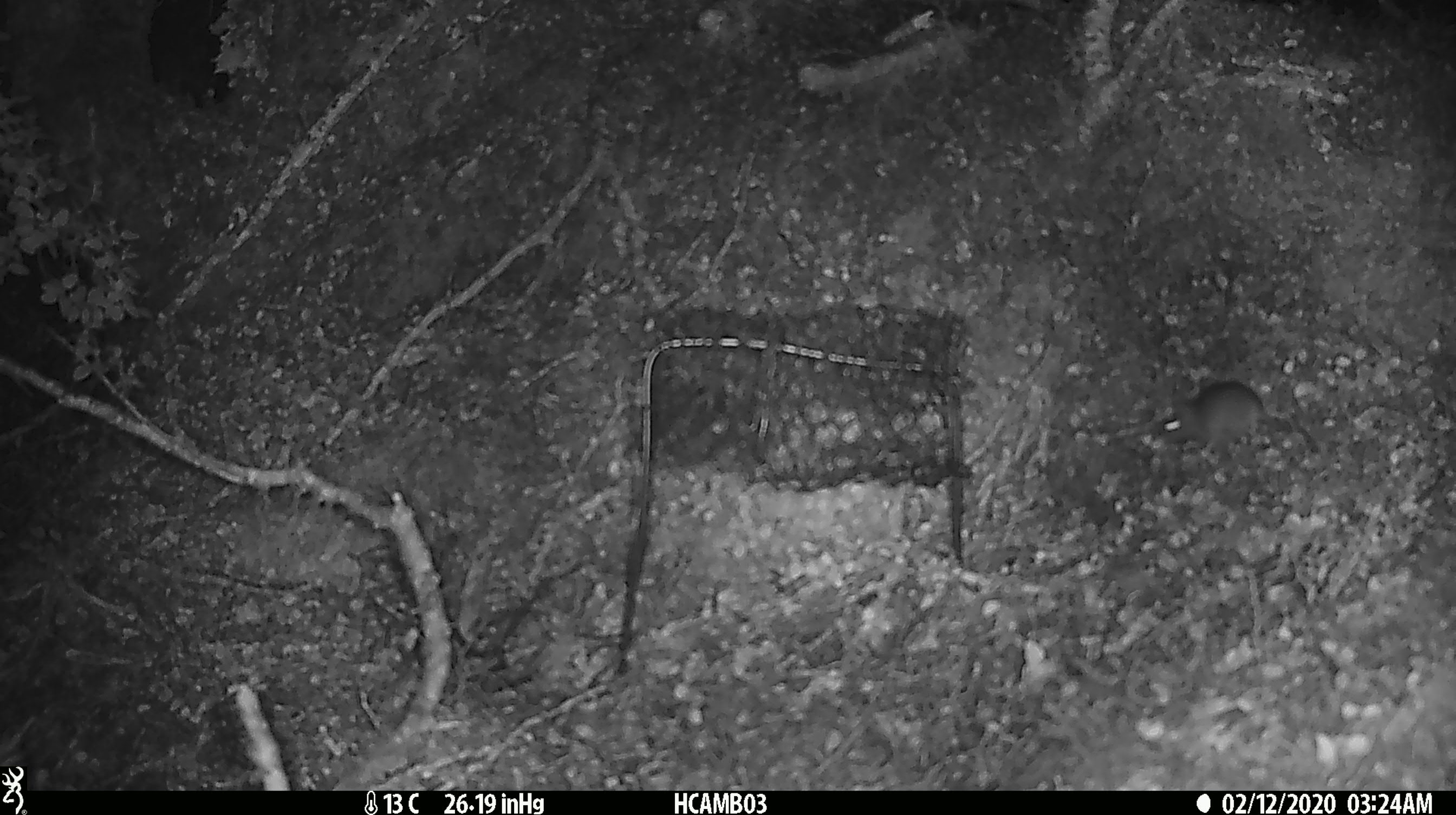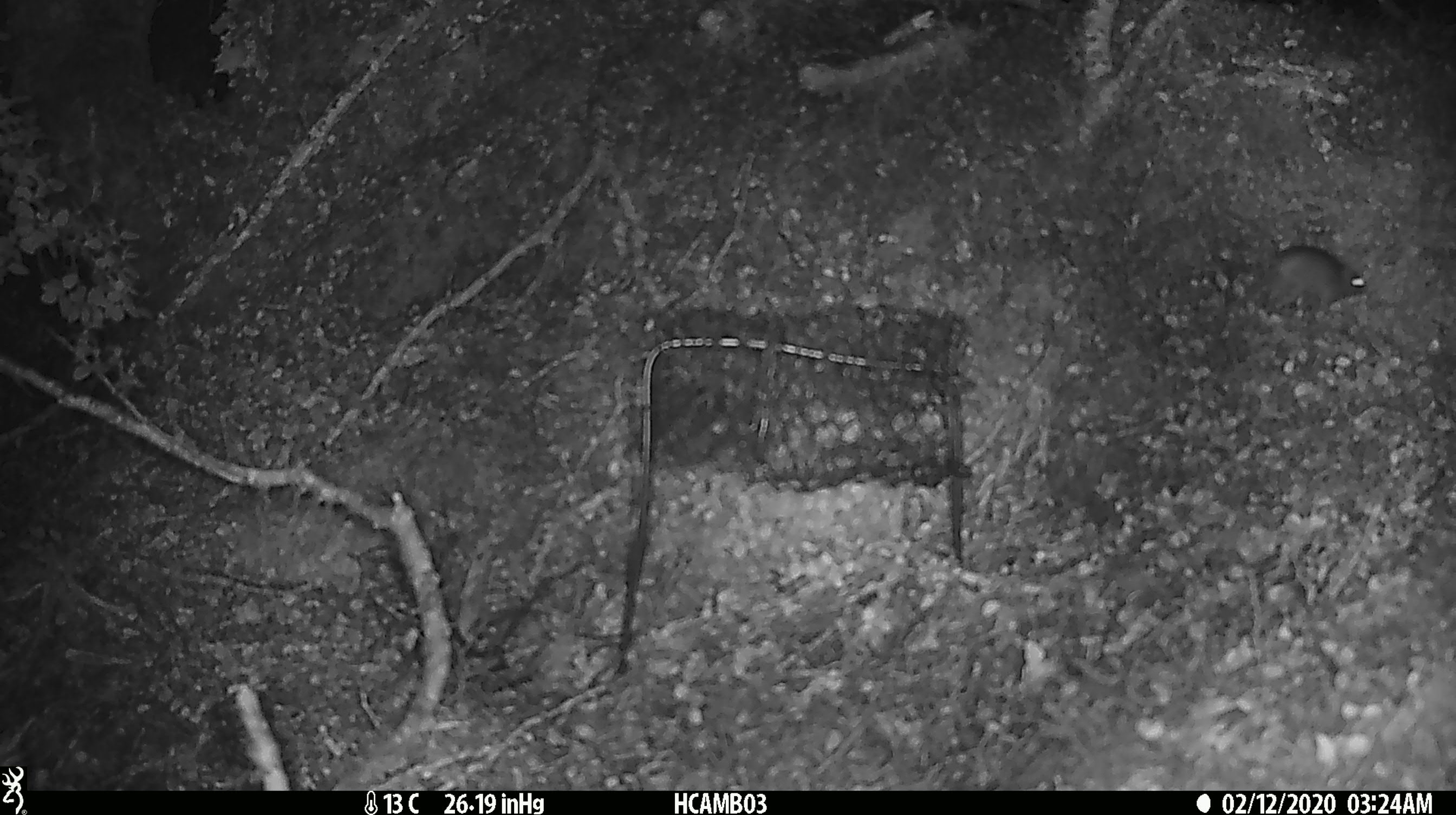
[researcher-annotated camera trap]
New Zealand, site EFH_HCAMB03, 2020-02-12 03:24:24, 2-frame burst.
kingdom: Animalia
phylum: Chordata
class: Mammalia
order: Rodentia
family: Muridae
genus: Mus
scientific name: Mus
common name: mouse